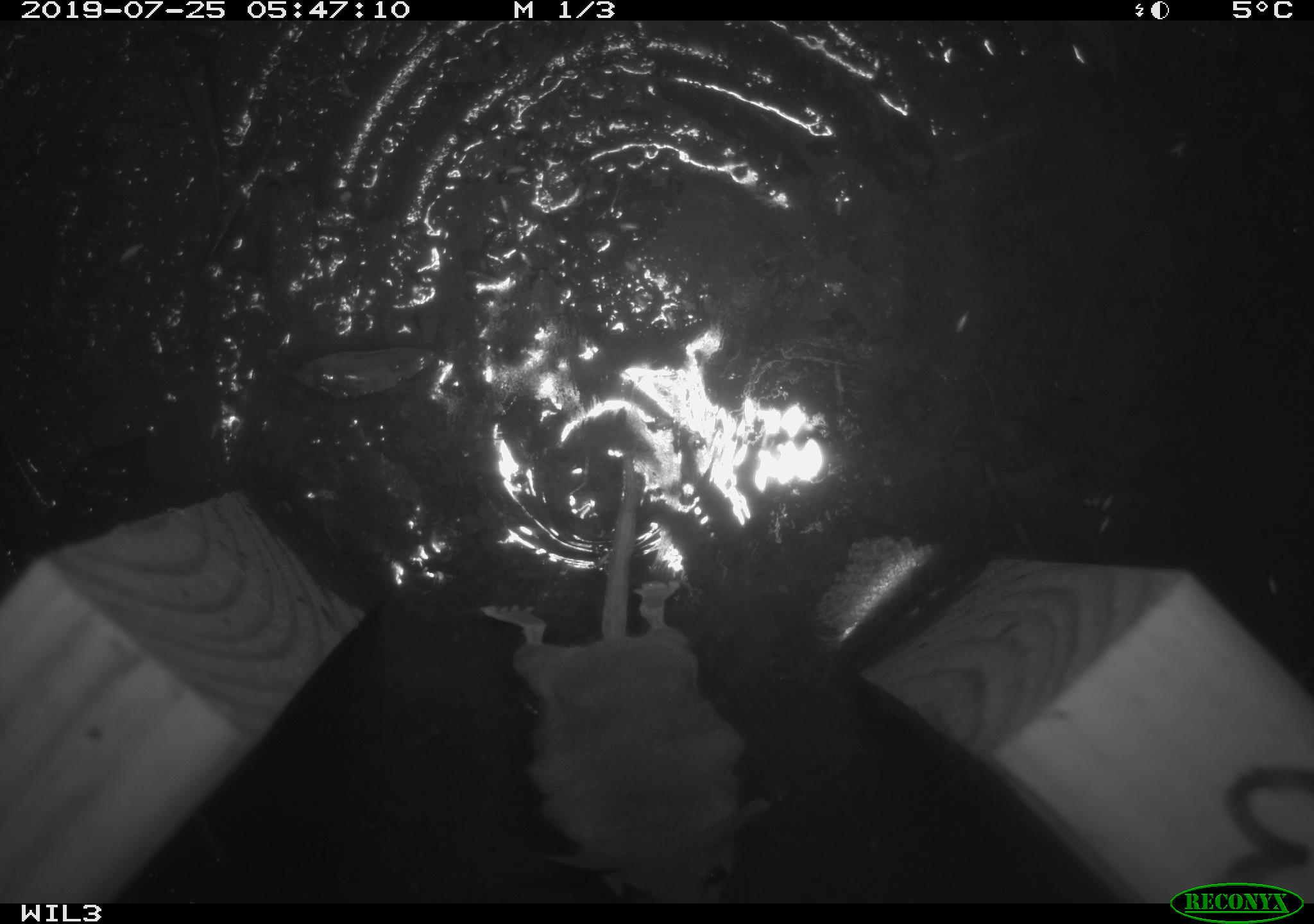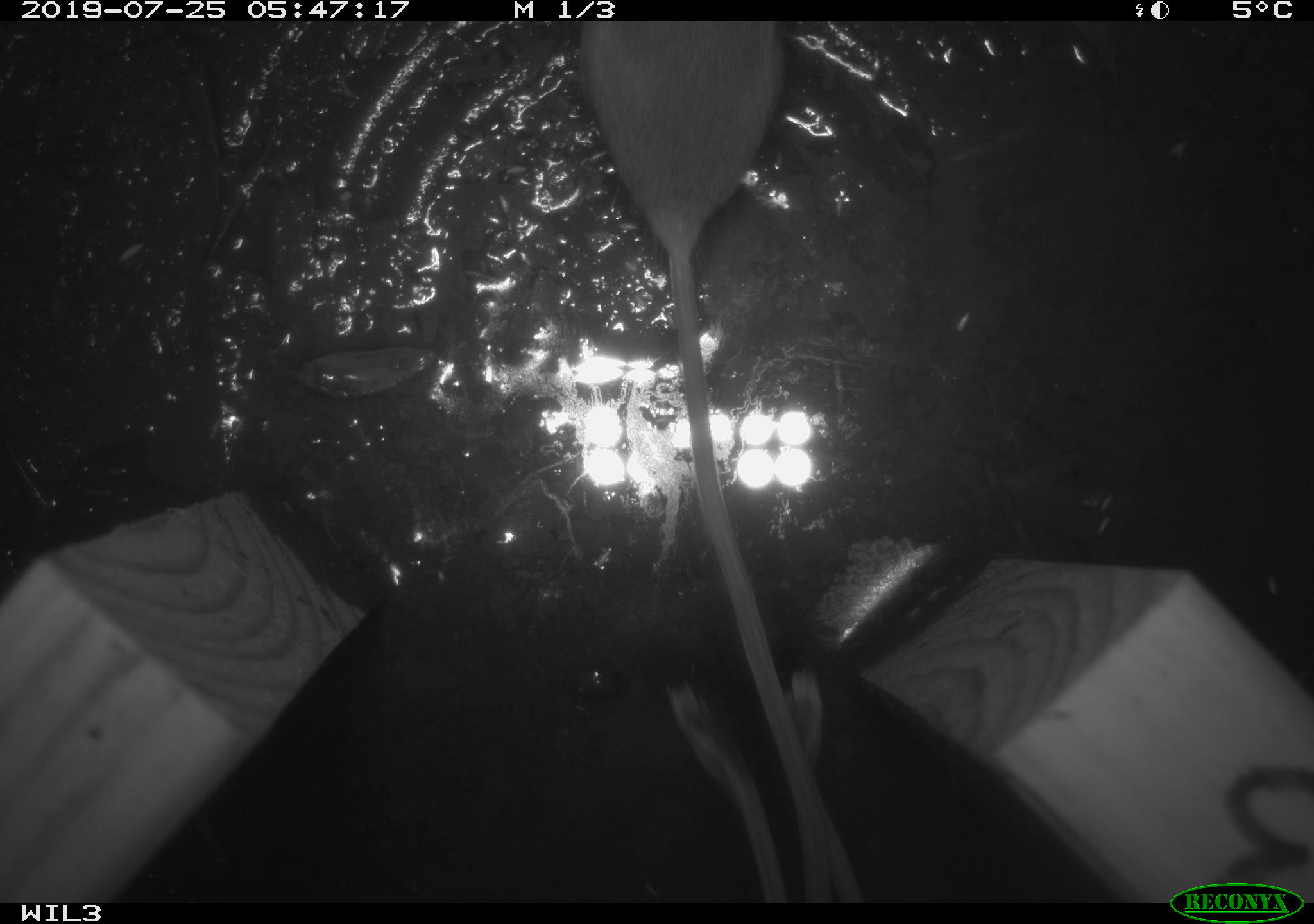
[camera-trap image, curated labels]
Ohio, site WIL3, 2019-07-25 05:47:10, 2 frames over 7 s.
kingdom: Animalia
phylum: Chordata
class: Mammalia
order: Rodentia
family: Cricetidae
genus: Peromyscus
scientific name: Peromyscus leucopus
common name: white-footed mouse